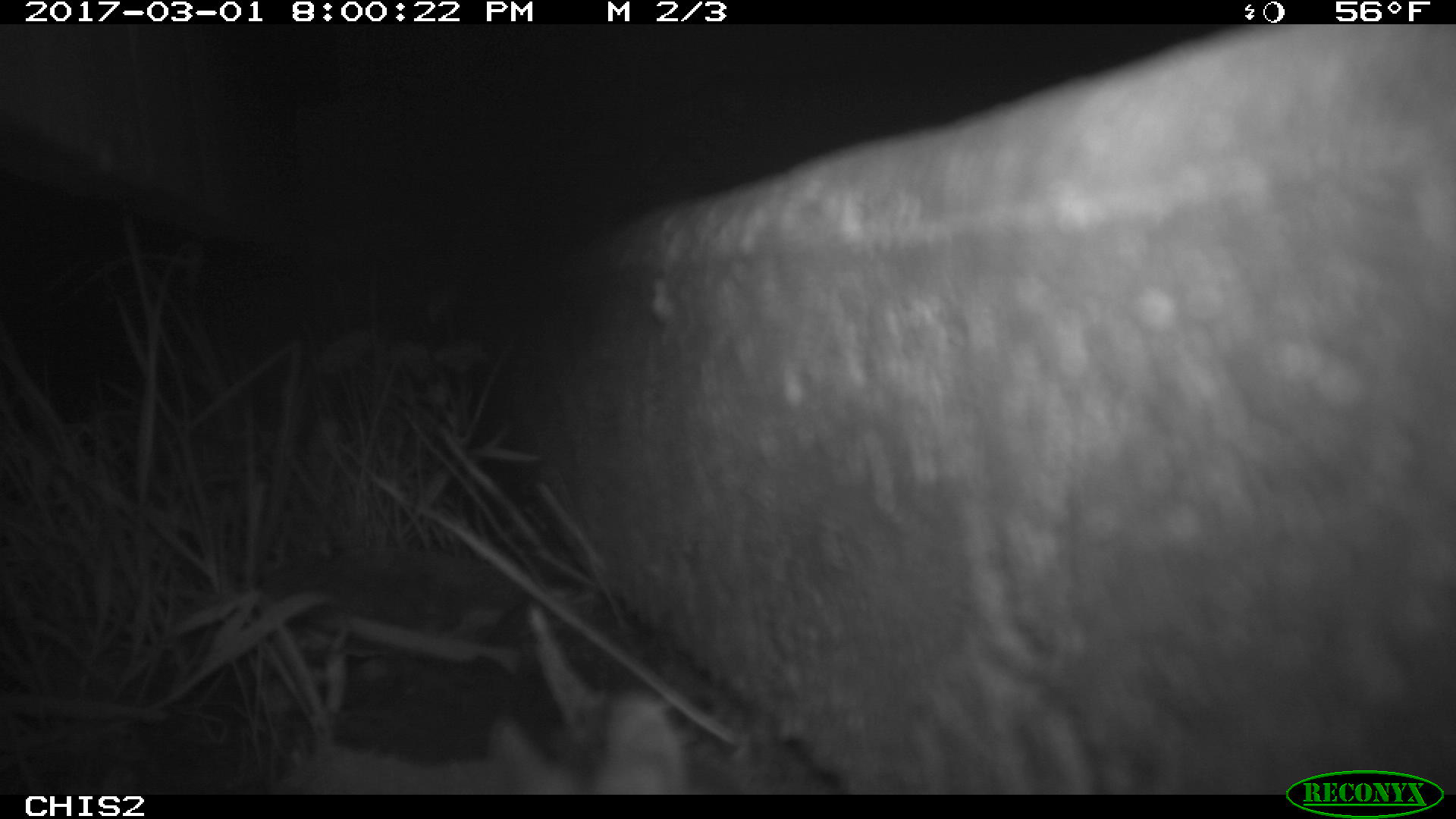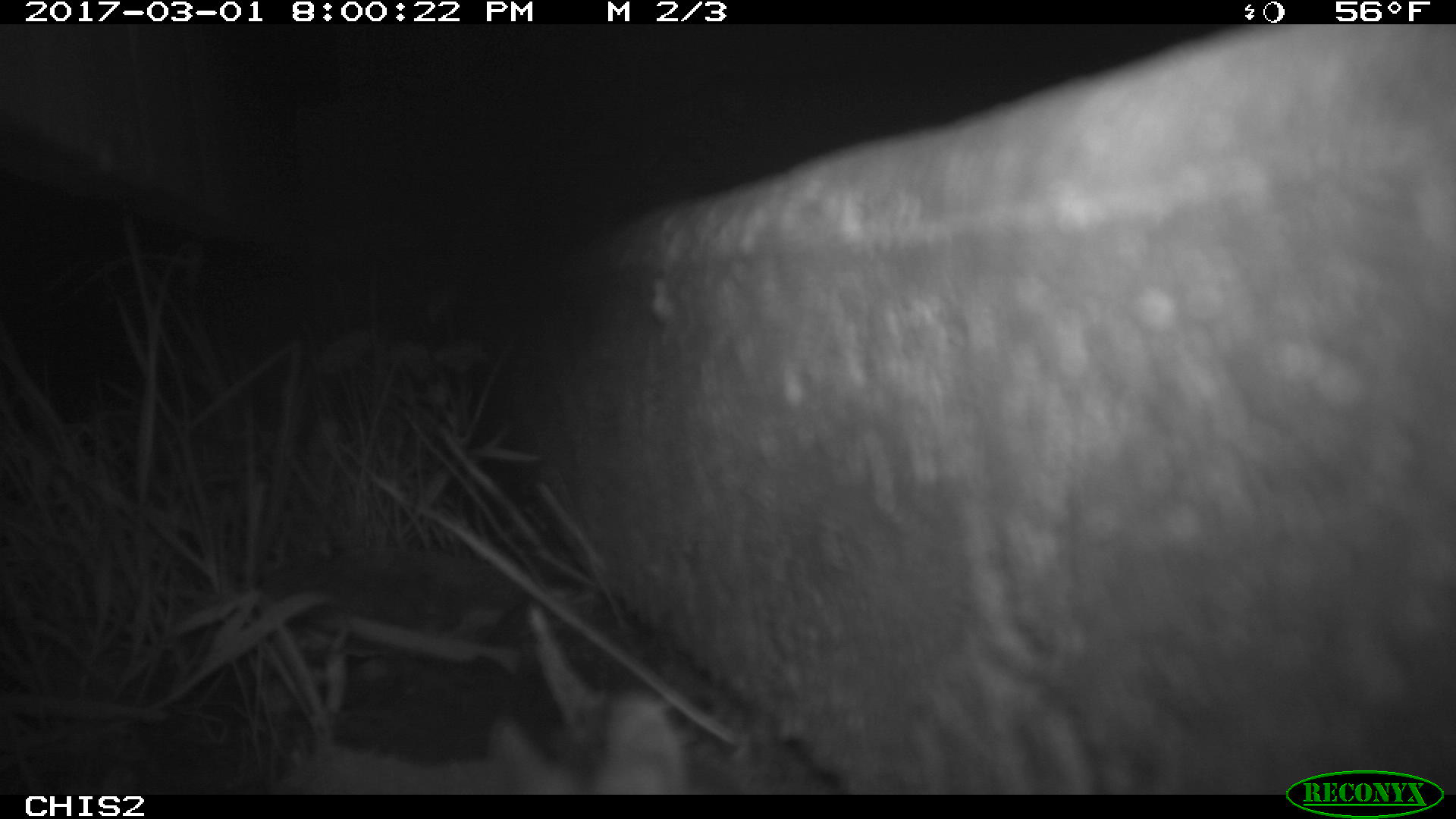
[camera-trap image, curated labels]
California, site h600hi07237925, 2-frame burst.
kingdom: Animalia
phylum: Chordata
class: Mammalia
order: Rodentia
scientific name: Rodentia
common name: rodent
Rodent (Rodentia).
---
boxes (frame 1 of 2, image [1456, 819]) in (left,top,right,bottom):
rodent: (492,687,695,792)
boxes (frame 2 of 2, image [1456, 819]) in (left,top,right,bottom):
rodent: (268,686,692,795)